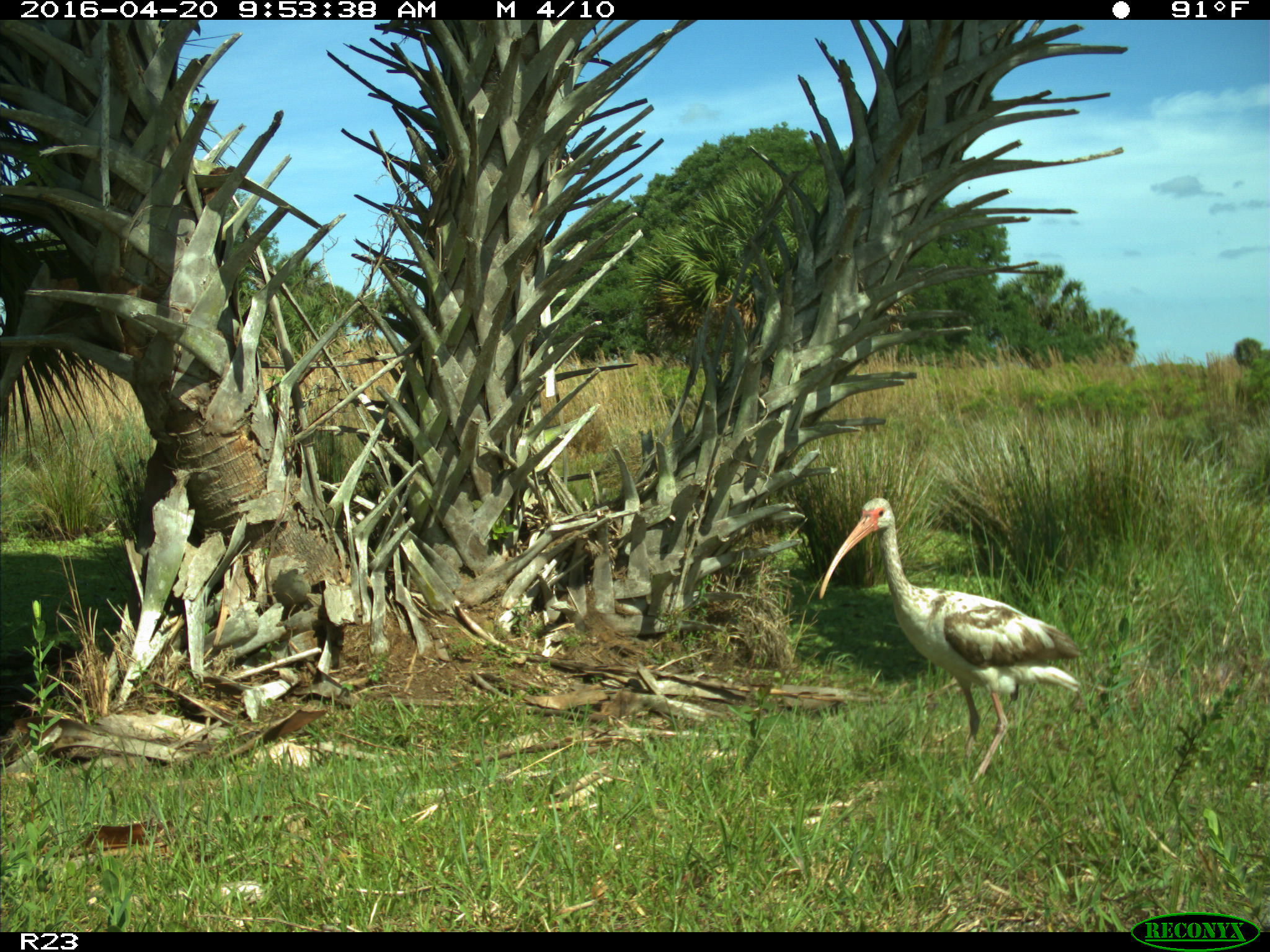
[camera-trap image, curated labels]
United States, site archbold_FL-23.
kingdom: Animalia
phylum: Chordata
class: Aves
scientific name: Aves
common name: birds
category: unidentified bird